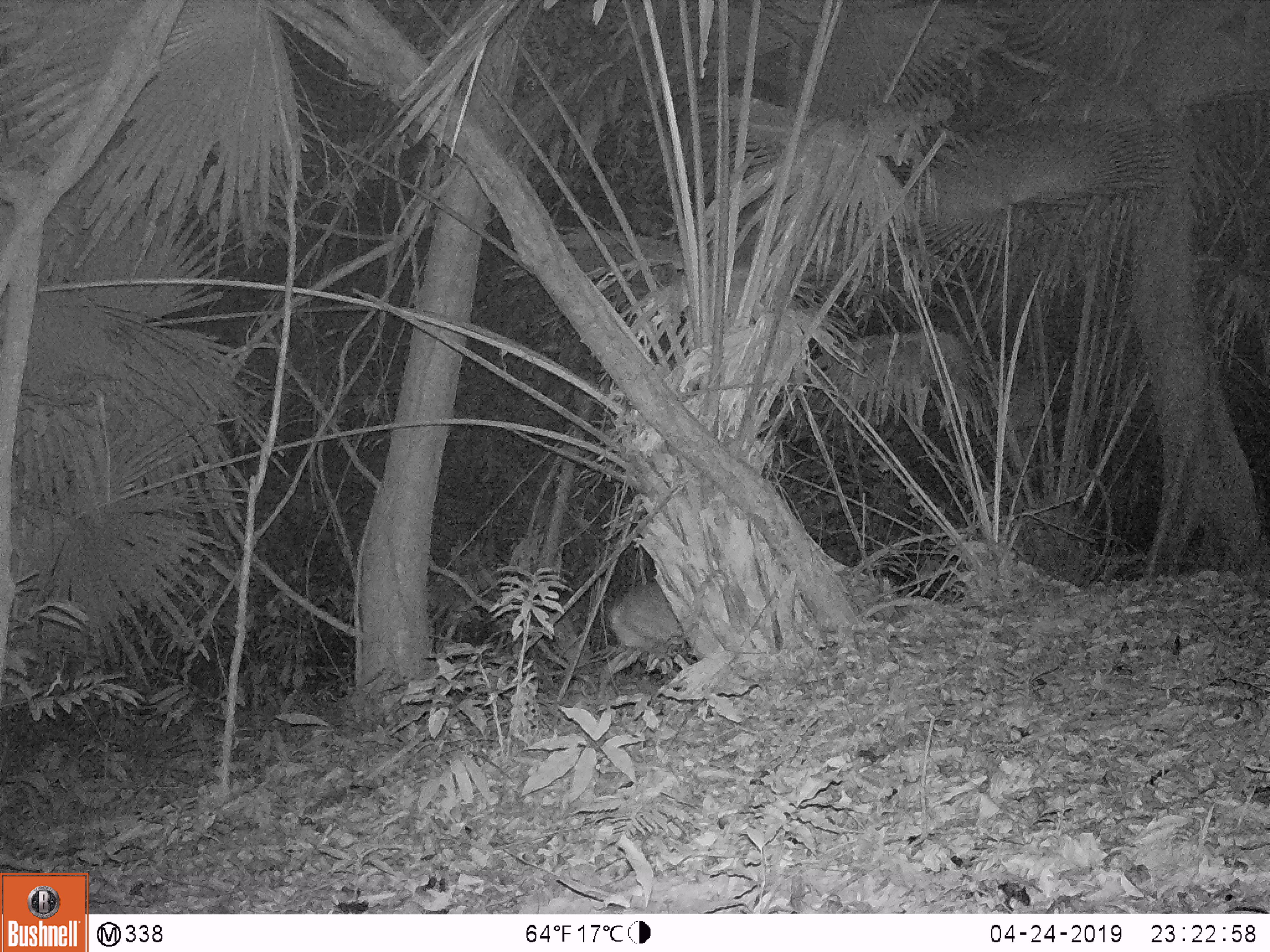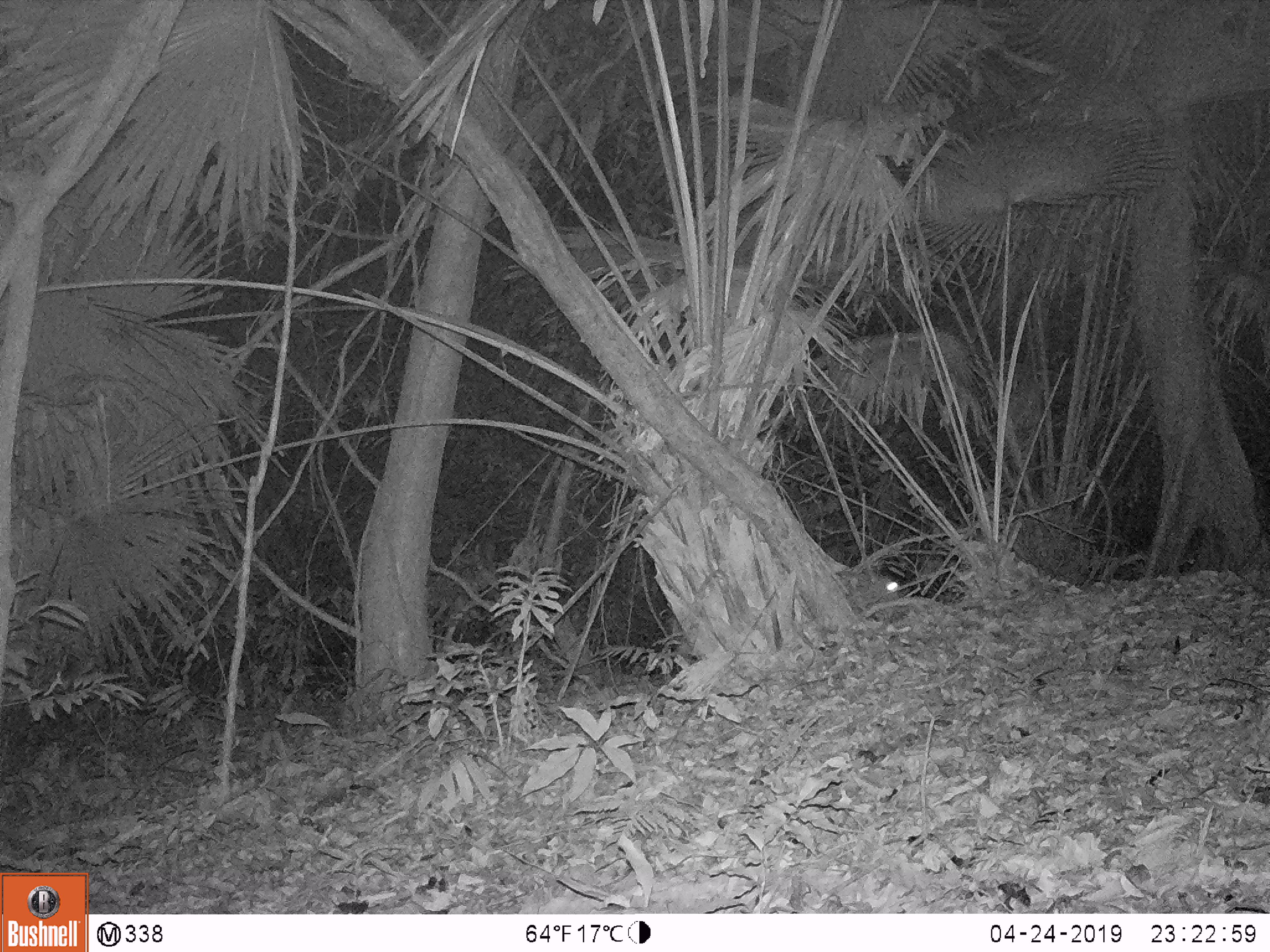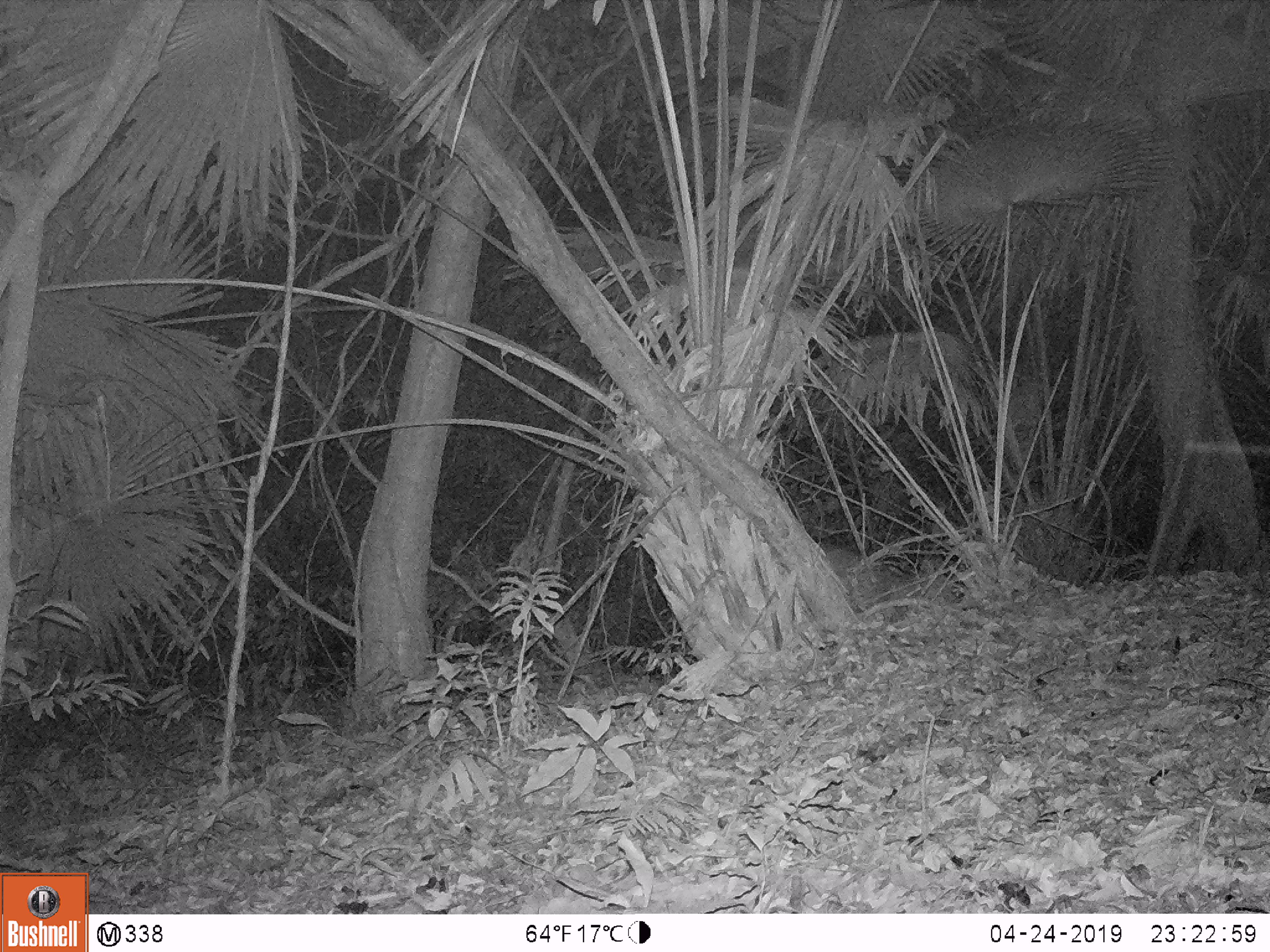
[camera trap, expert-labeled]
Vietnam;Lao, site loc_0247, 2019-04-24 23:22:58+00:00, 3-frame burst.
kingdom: Animalia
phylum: Chordata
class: Mammalia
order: Artiodactyla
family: Cervidae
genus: Muntiacus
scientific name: Muntiacus vuquangensis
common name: large-antlered muntjac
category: large antlered muntjac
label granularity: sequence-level